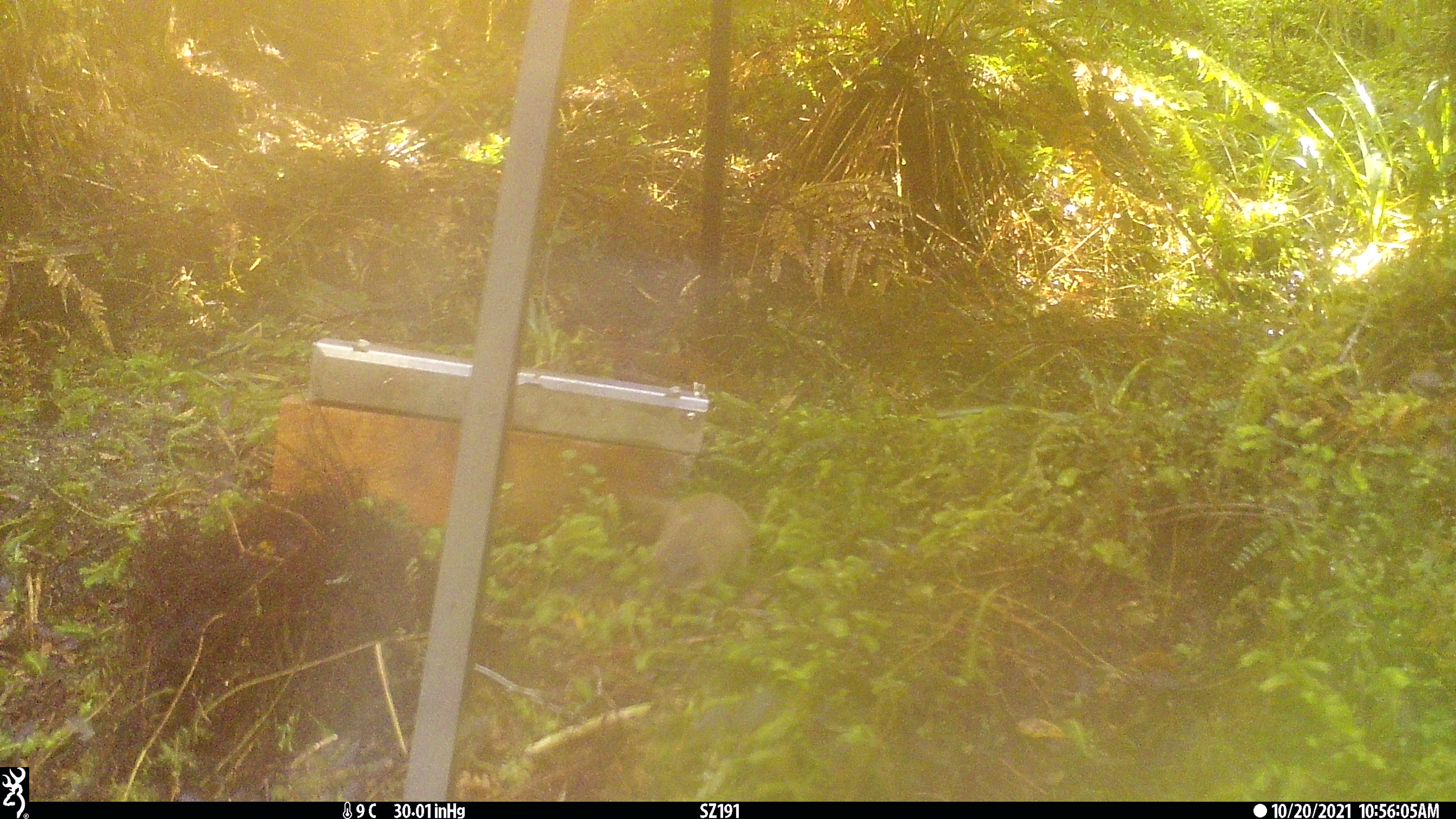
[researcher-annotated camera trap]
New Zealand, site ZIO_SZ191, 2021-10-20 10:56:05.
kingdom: Animalia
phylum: Chordata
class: Mammalia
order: Carnivora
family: Mustelidae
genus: Mustela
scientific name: Mustela erminea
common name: stoat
Stoat (Mustela erminea).